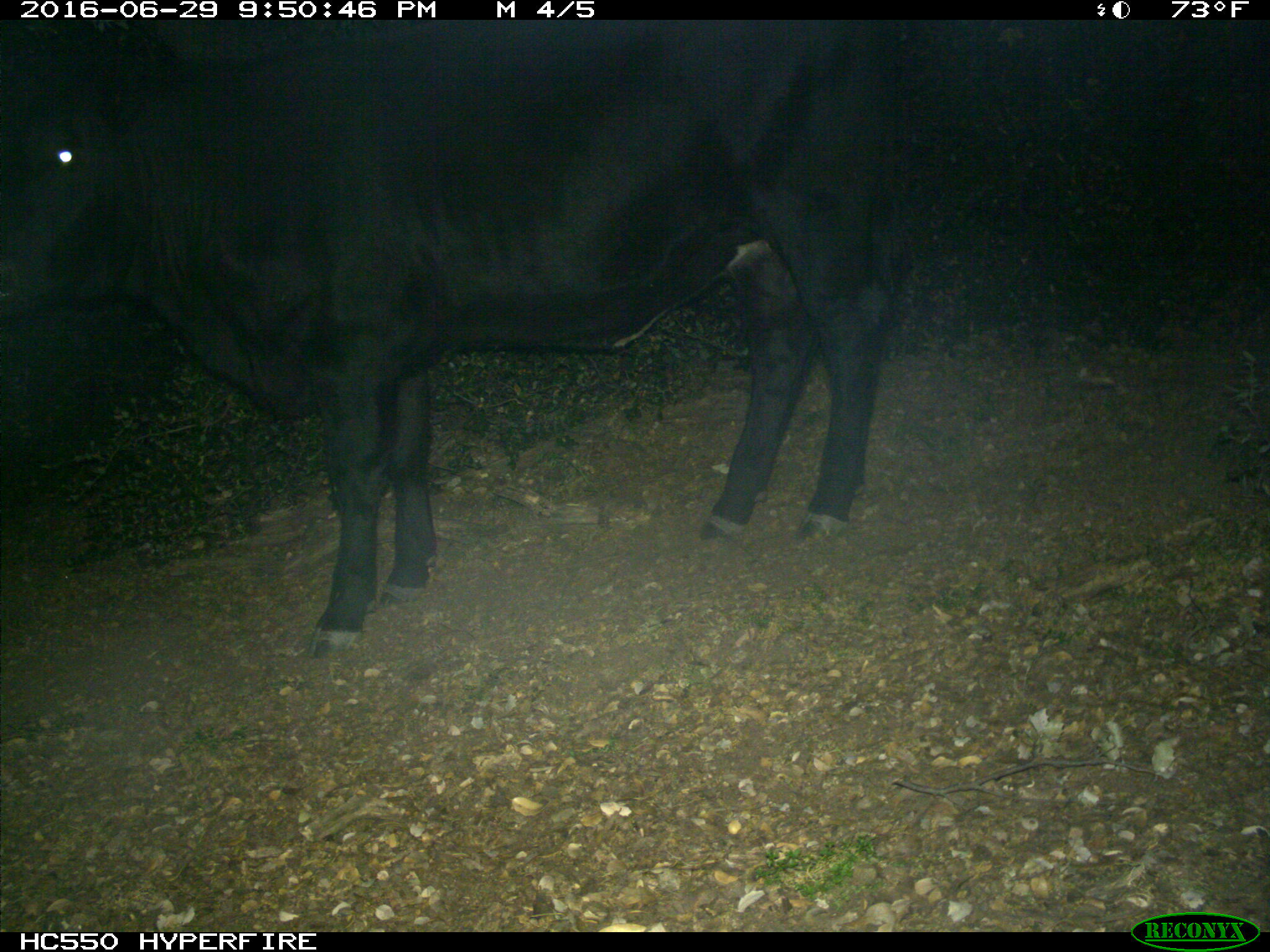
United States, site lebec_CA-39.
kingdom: Animalia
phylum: Chordata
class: Mammalia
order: Artiodactyla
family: Bovidae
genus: Bos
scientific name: Bos taurus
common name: domestic cow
Bos taurus (domestic cow).